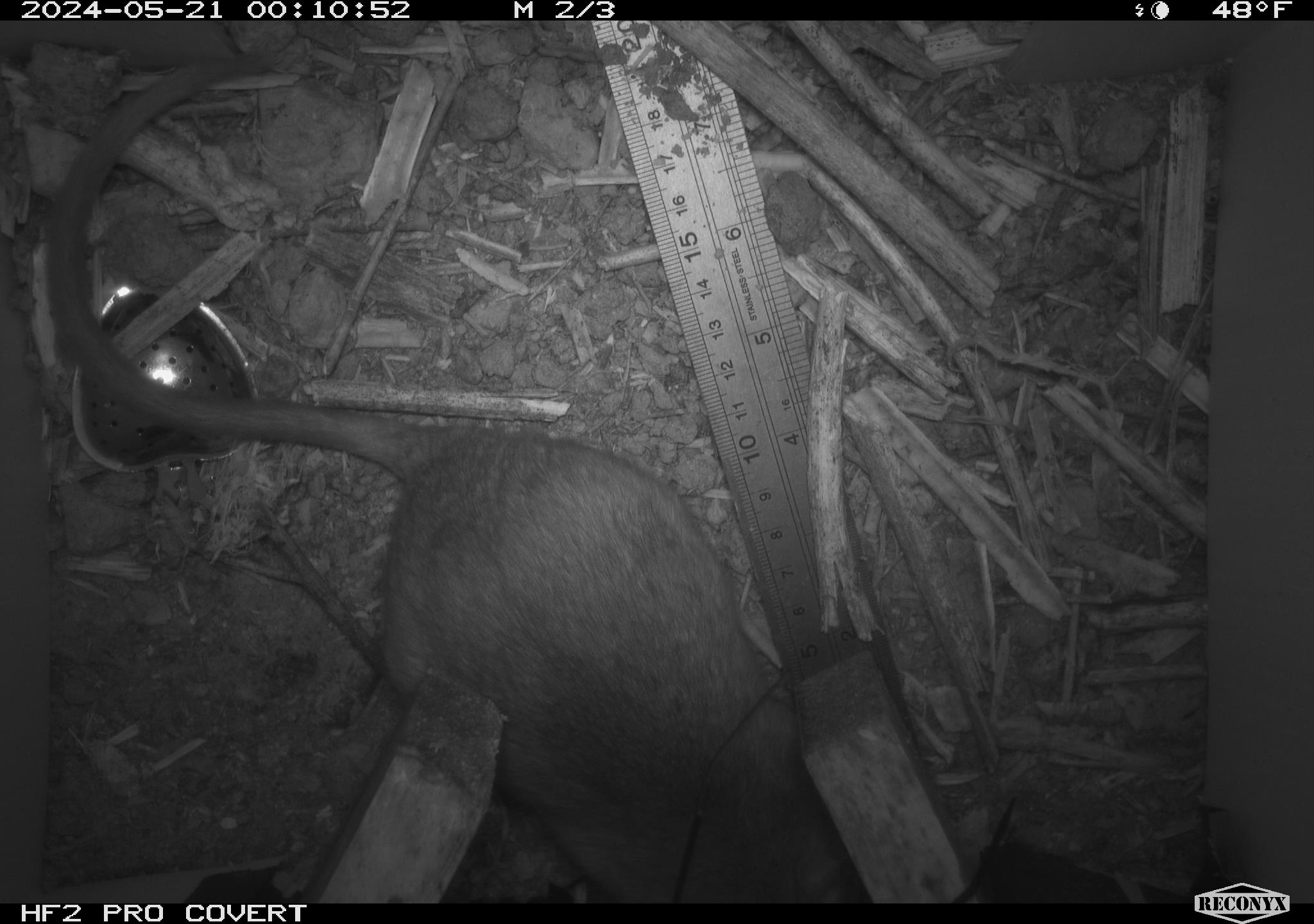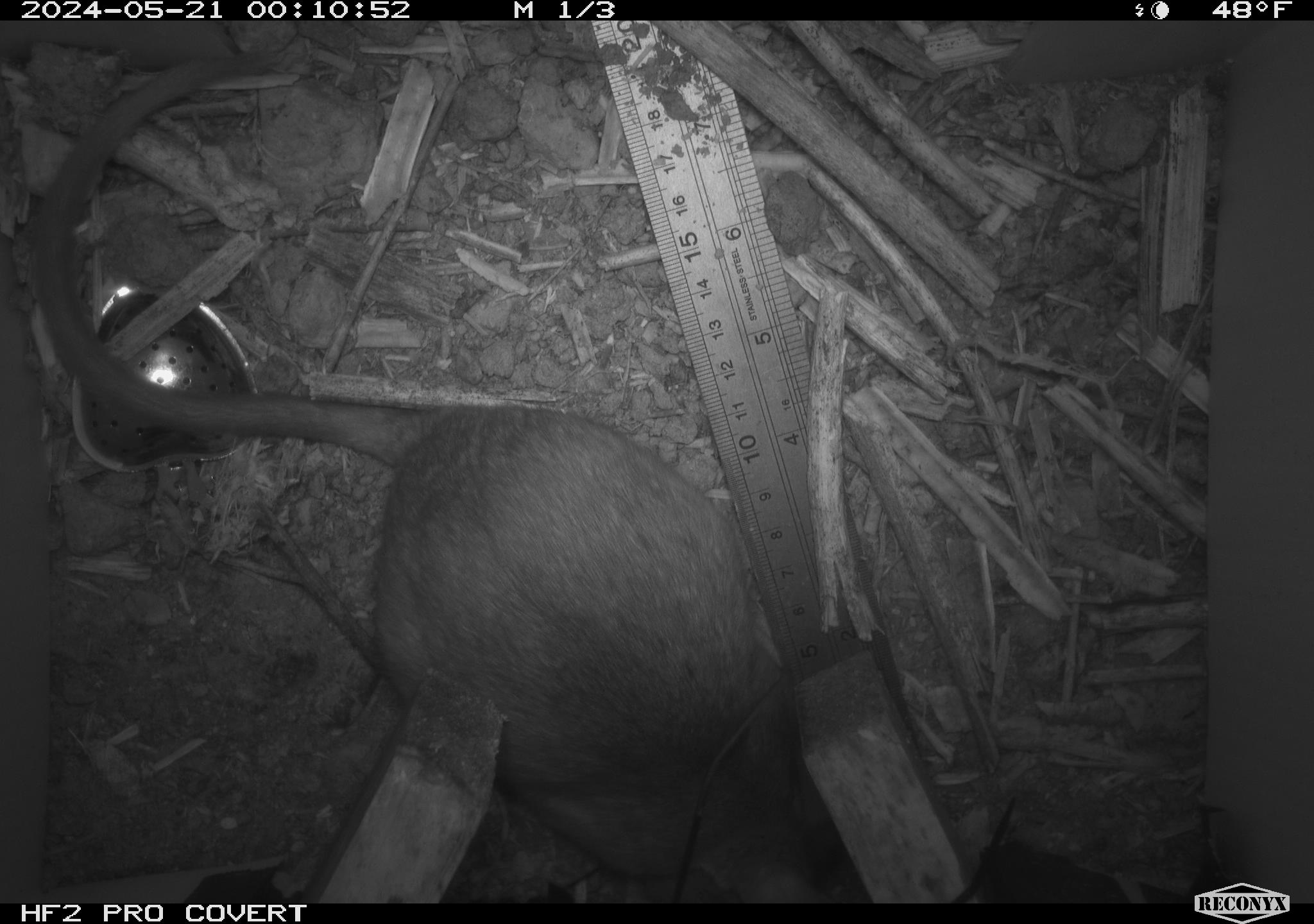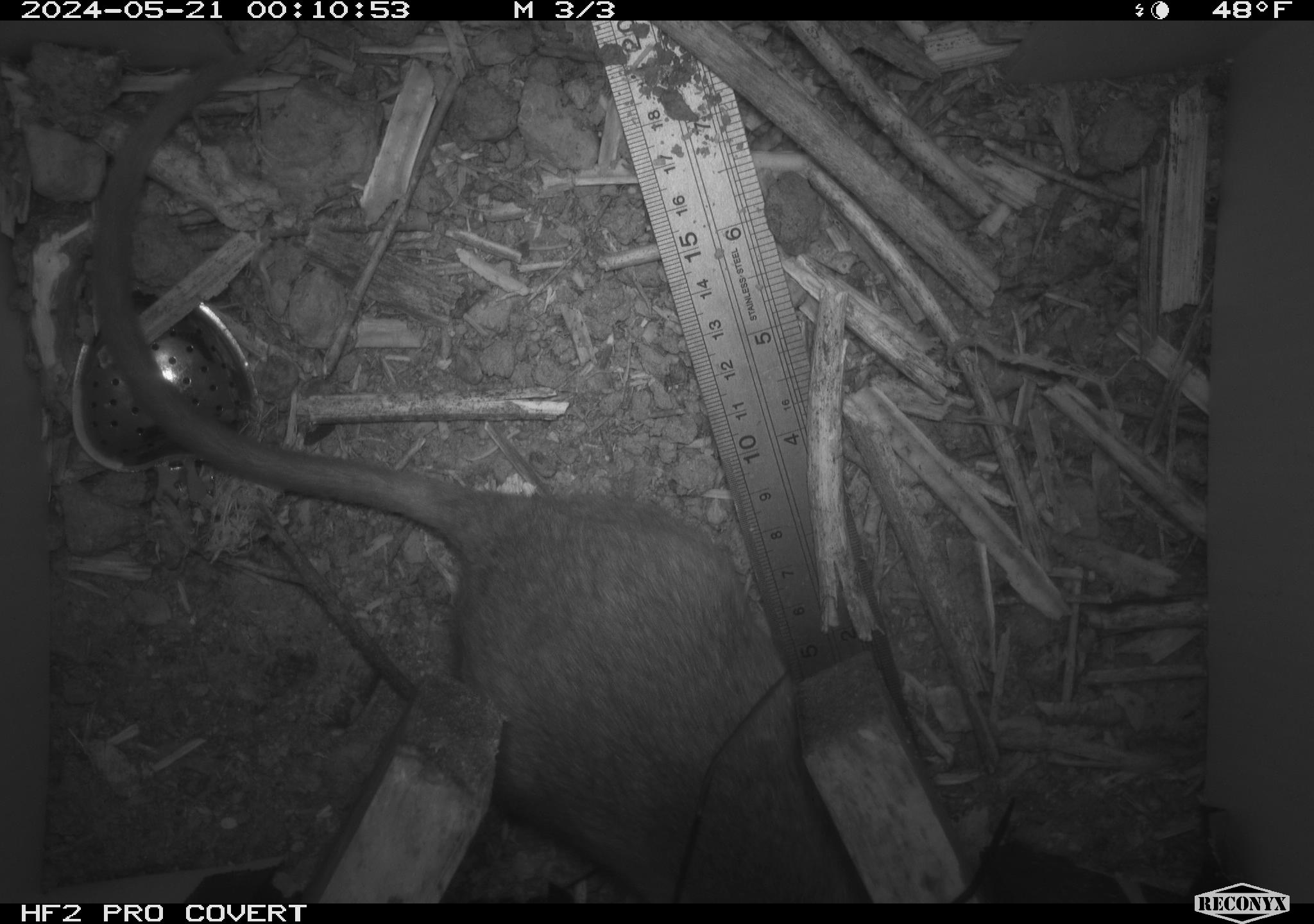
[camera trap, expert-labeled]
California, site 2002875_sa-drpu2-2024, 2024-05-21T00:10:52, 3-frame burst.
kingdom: Animalia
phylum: Chordata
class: Mammalia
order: Rodentia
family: Cricetidae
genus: Neotoma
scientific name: Neotoma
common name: pack rat or woodrat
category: neotoma species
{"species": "neotoma species (pack rat or woodrat) (Neotoma)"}